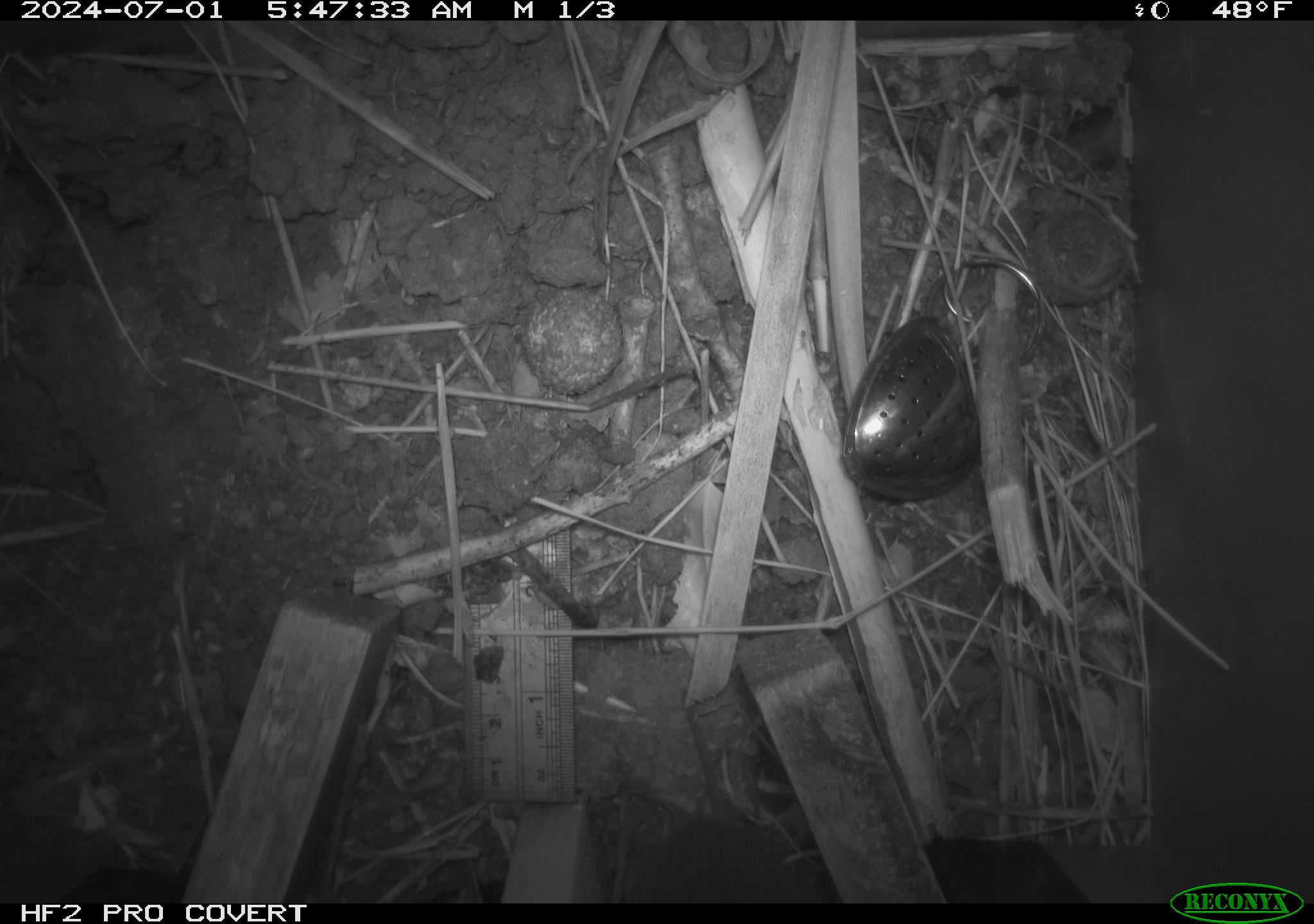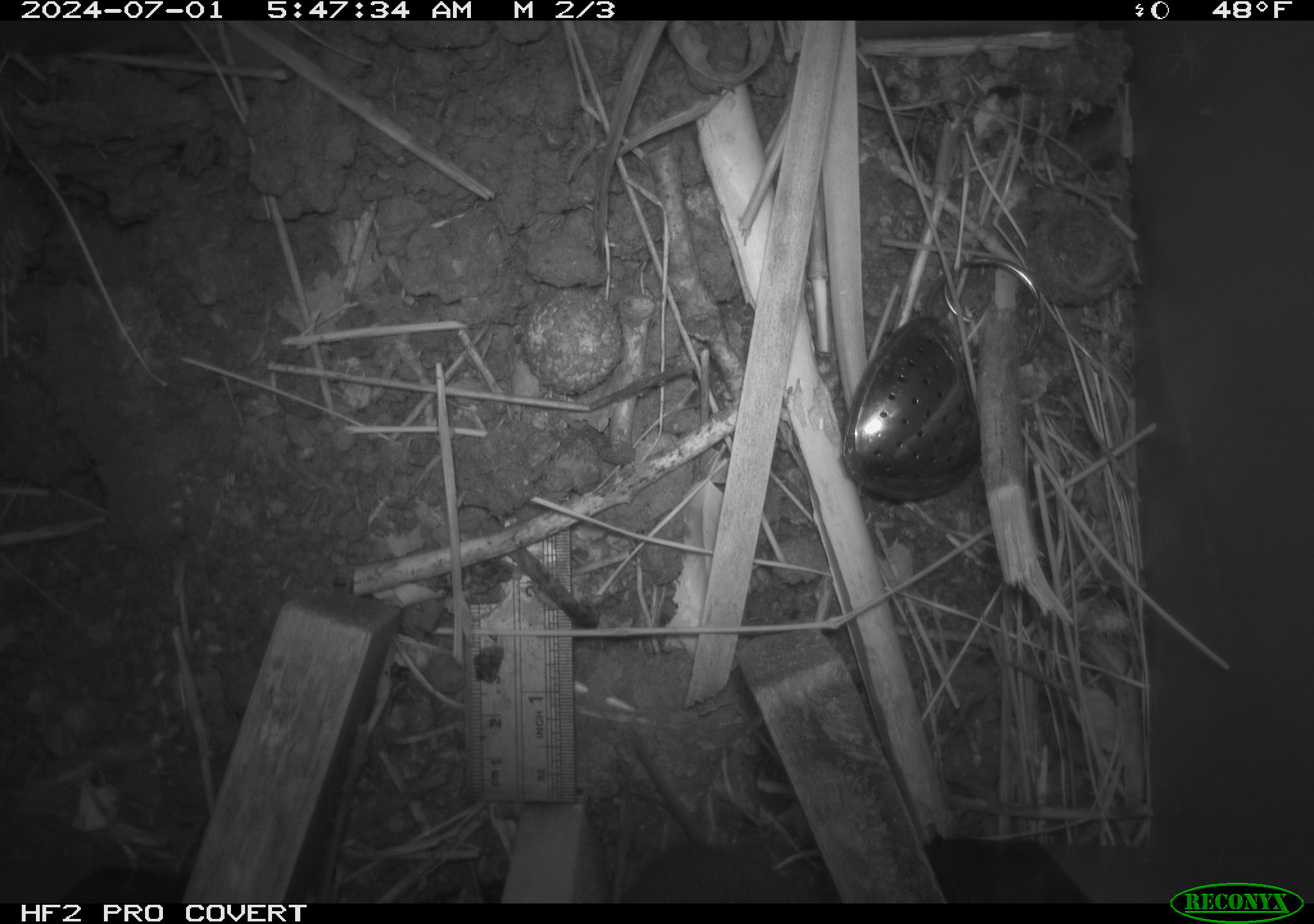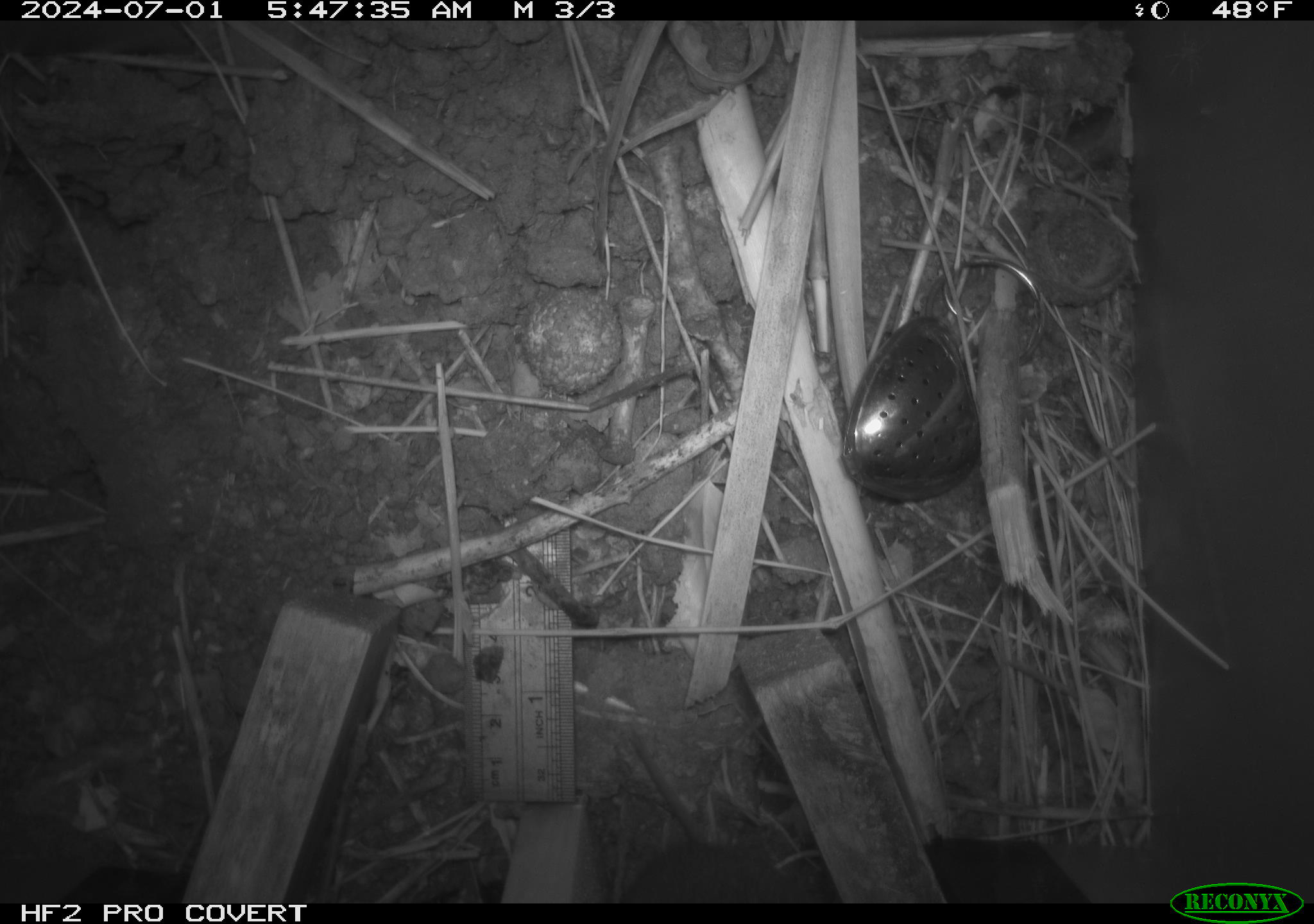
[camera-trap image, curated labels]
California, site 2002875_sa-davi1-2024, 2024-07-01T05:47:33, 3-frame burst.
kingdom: Animalia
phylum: Chordata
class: Mammalia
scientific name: Mammalia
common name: small mammal